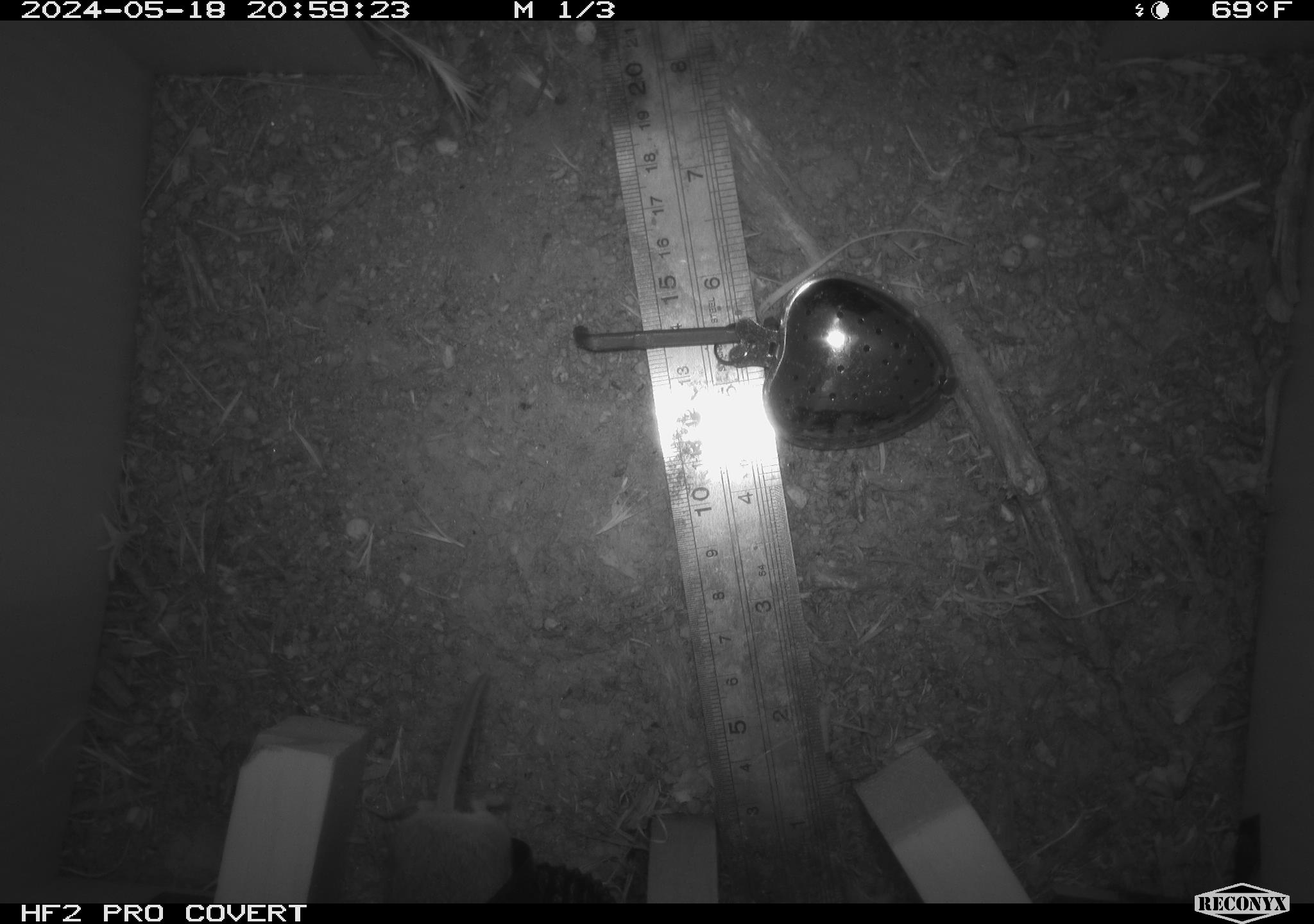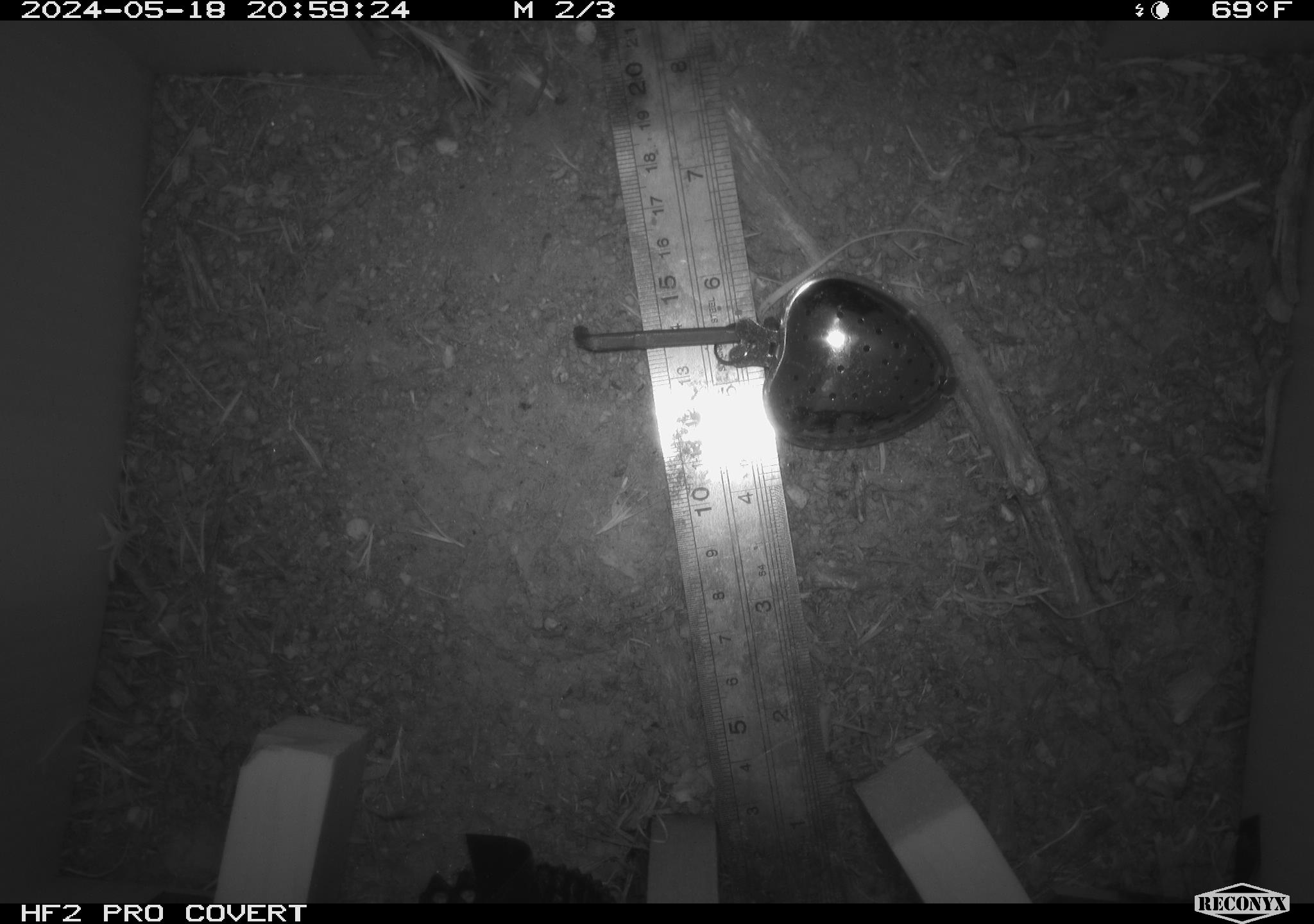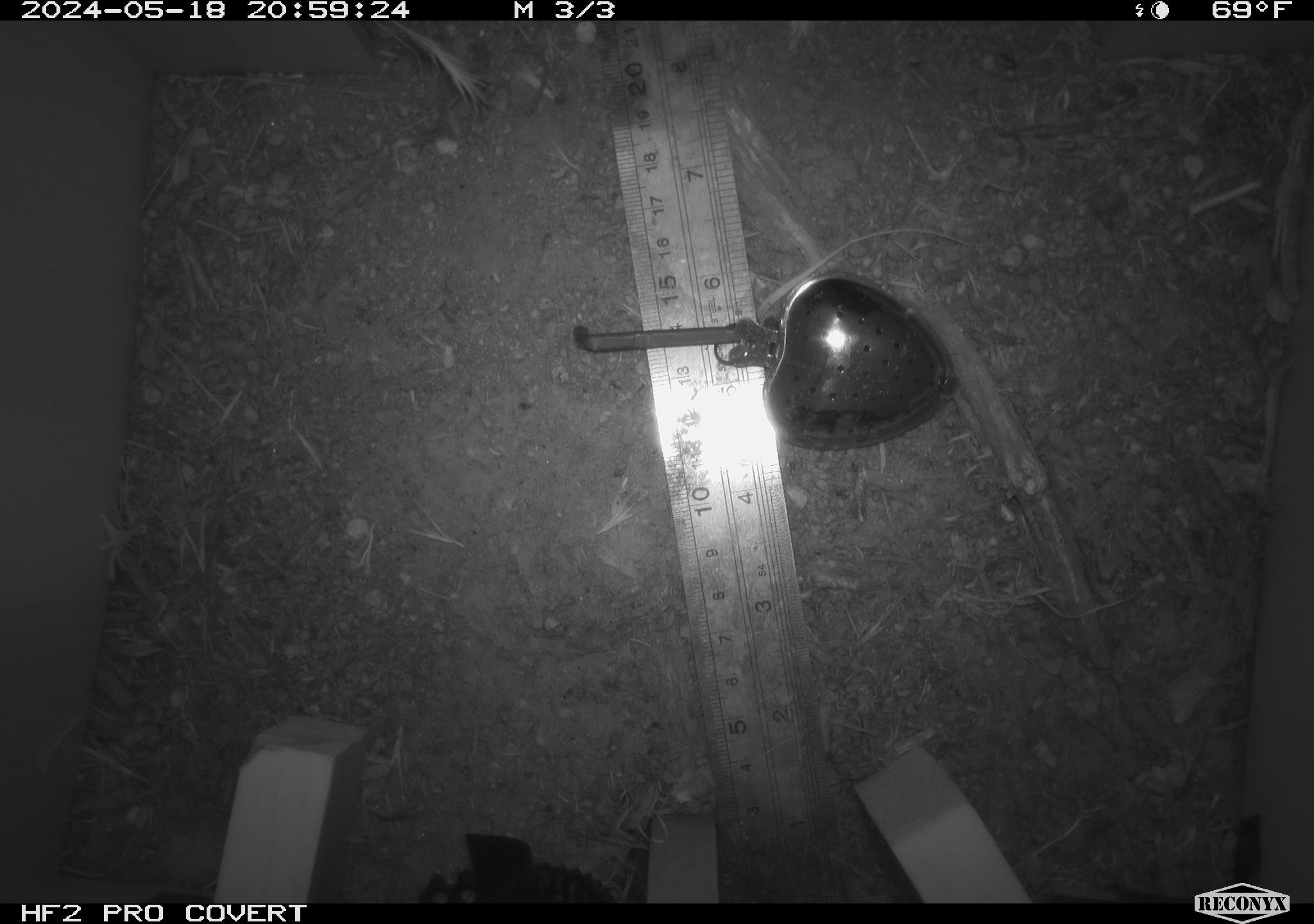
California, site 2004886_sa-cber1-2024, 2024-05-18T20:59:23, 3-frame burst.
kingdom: Animalia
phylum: Chordata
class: Mammalia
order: Rodentia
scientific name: Rodentia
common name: mouse species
Mouse species (Rodentia).